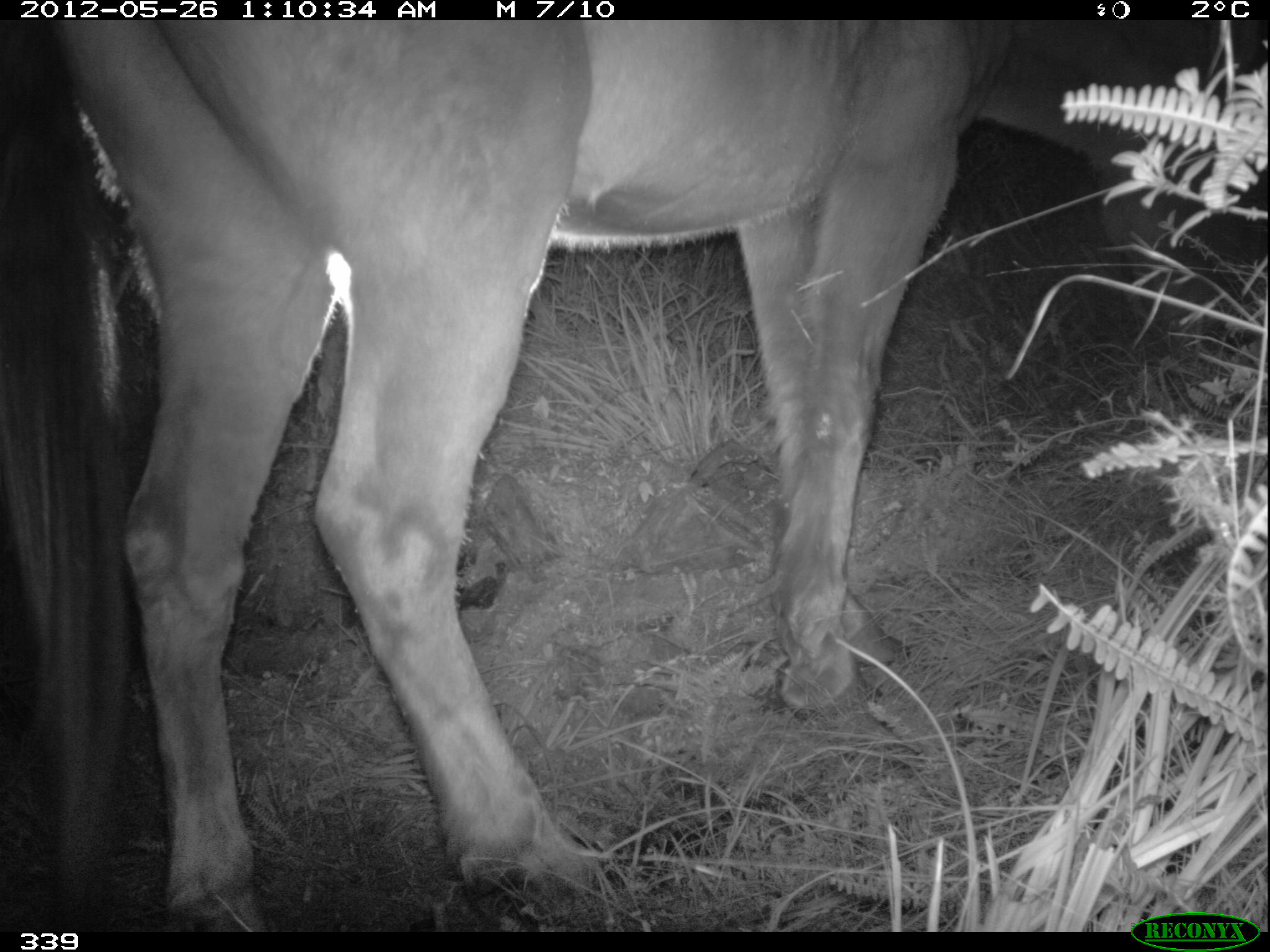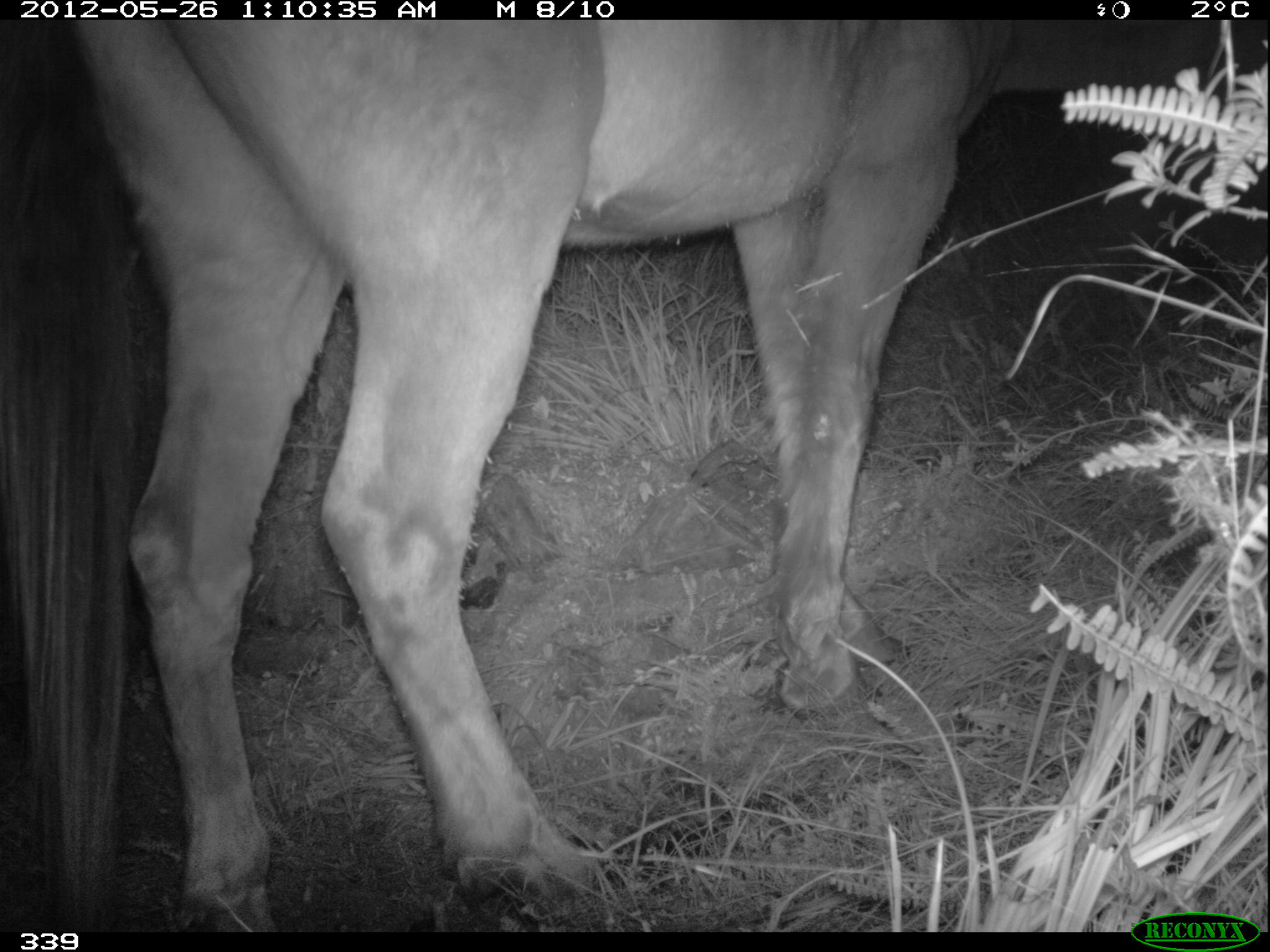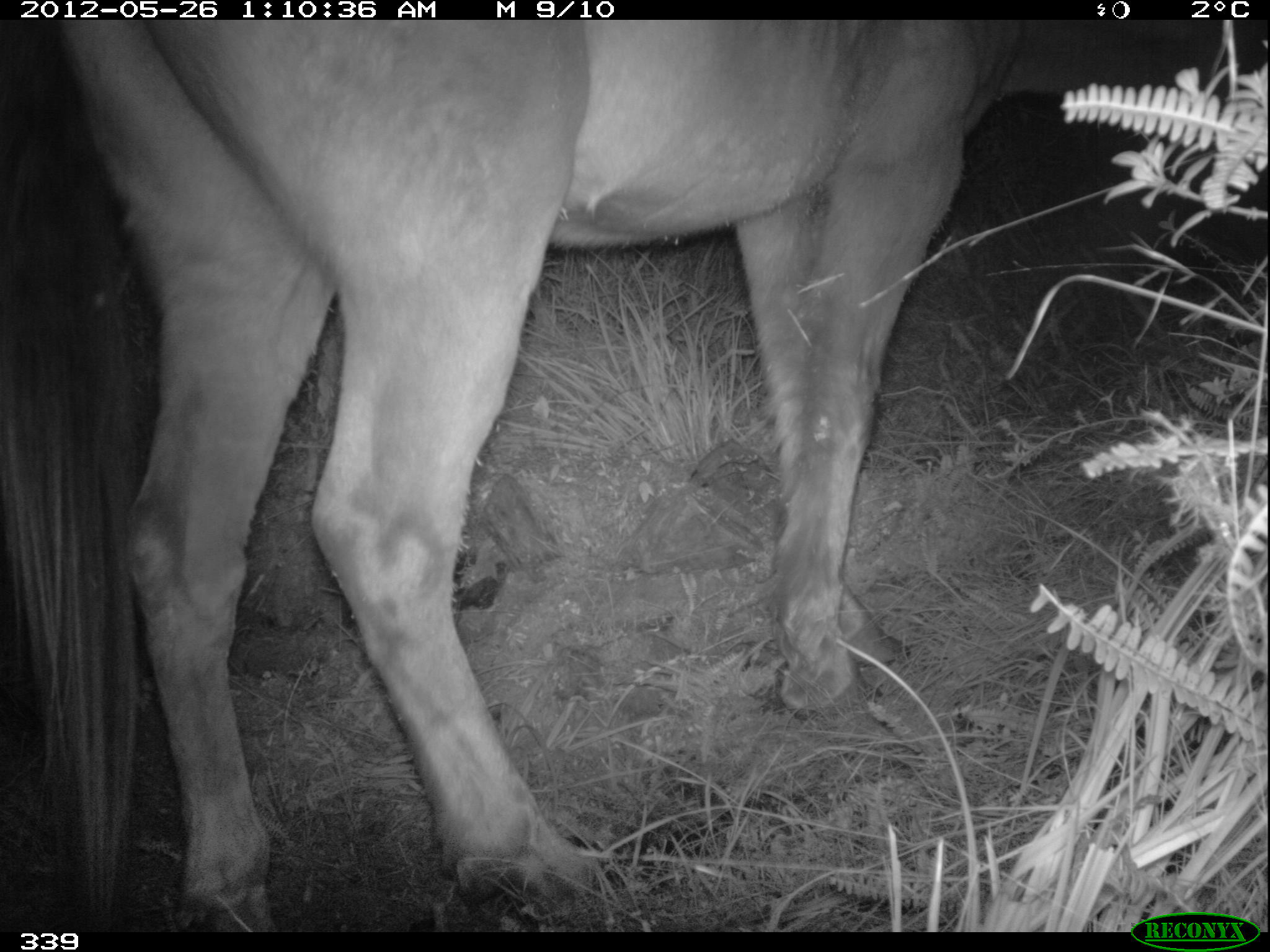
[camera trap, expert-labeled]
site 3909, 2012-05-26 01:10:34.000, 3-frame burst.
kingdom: Animalia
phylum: Chordata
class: Mammalia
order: Perissodactyla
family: Equidae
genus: Equus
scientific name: Equus caballus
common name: domestic horse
Equus caballus (domestic horse).